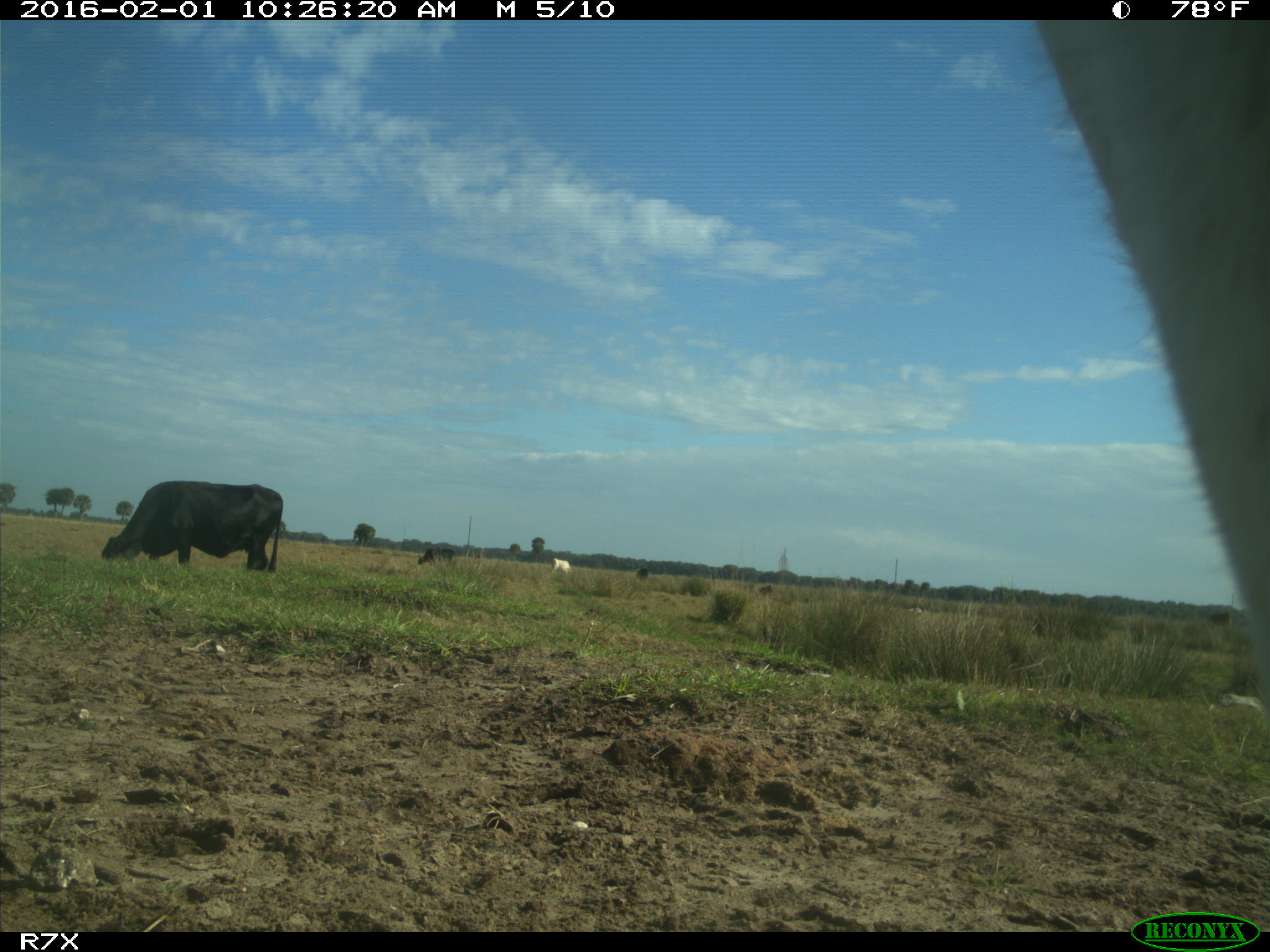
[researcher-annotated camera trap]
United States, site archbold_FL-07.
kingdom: Animalia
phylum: Chordata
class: Mammalia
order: Artiodactyla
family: Bovidae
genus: Bos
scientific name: Bos taurus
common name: domestic cow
Bos taurus (domestic cow).